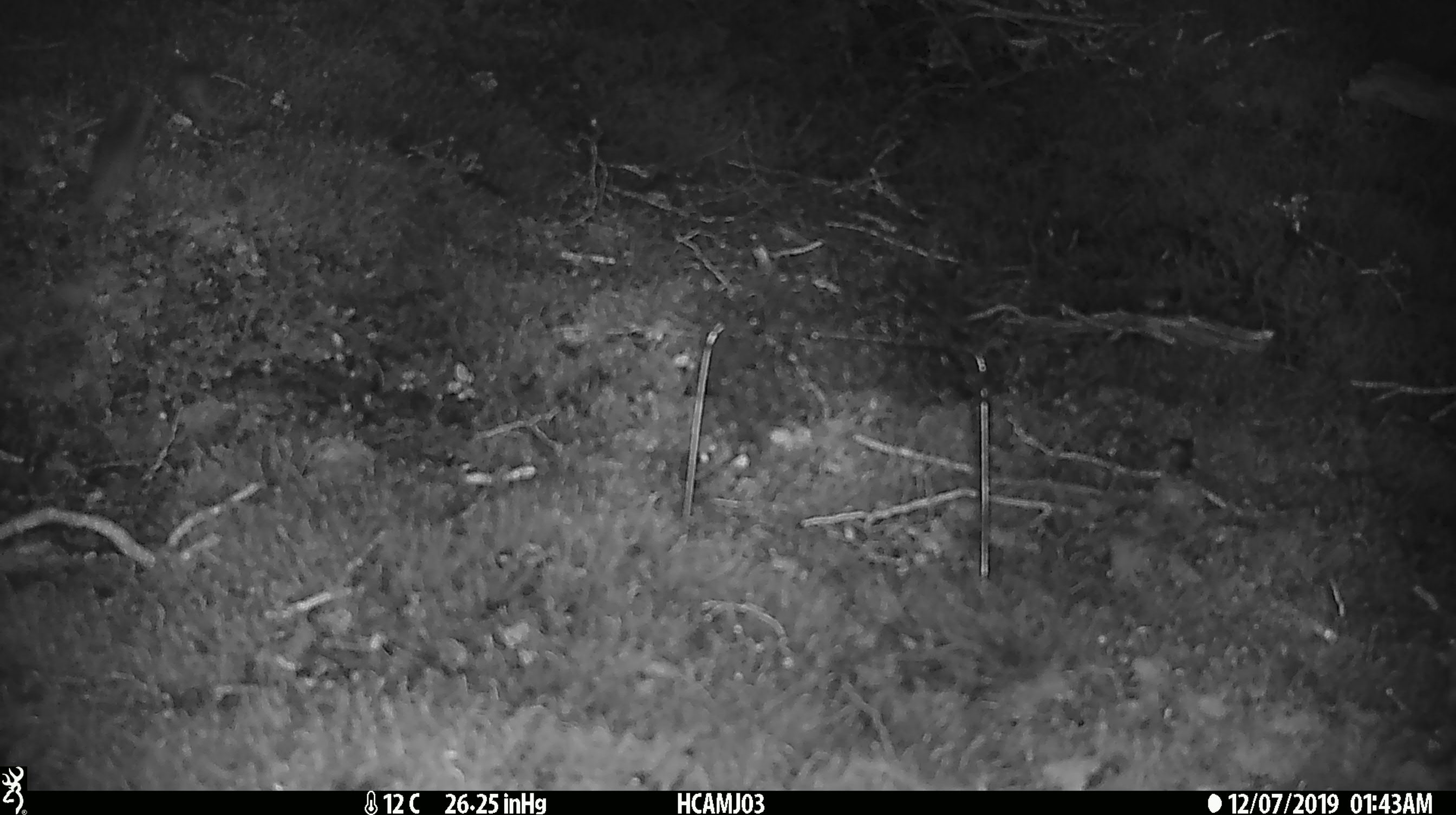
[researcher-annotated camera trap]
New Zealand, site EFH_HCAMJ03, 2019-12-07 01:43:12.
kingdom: Animalia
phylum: Chordata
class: Mammalia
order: Rodentia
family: Muridae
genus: Mus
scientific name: Mus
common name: mouse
Mouse (Mus).